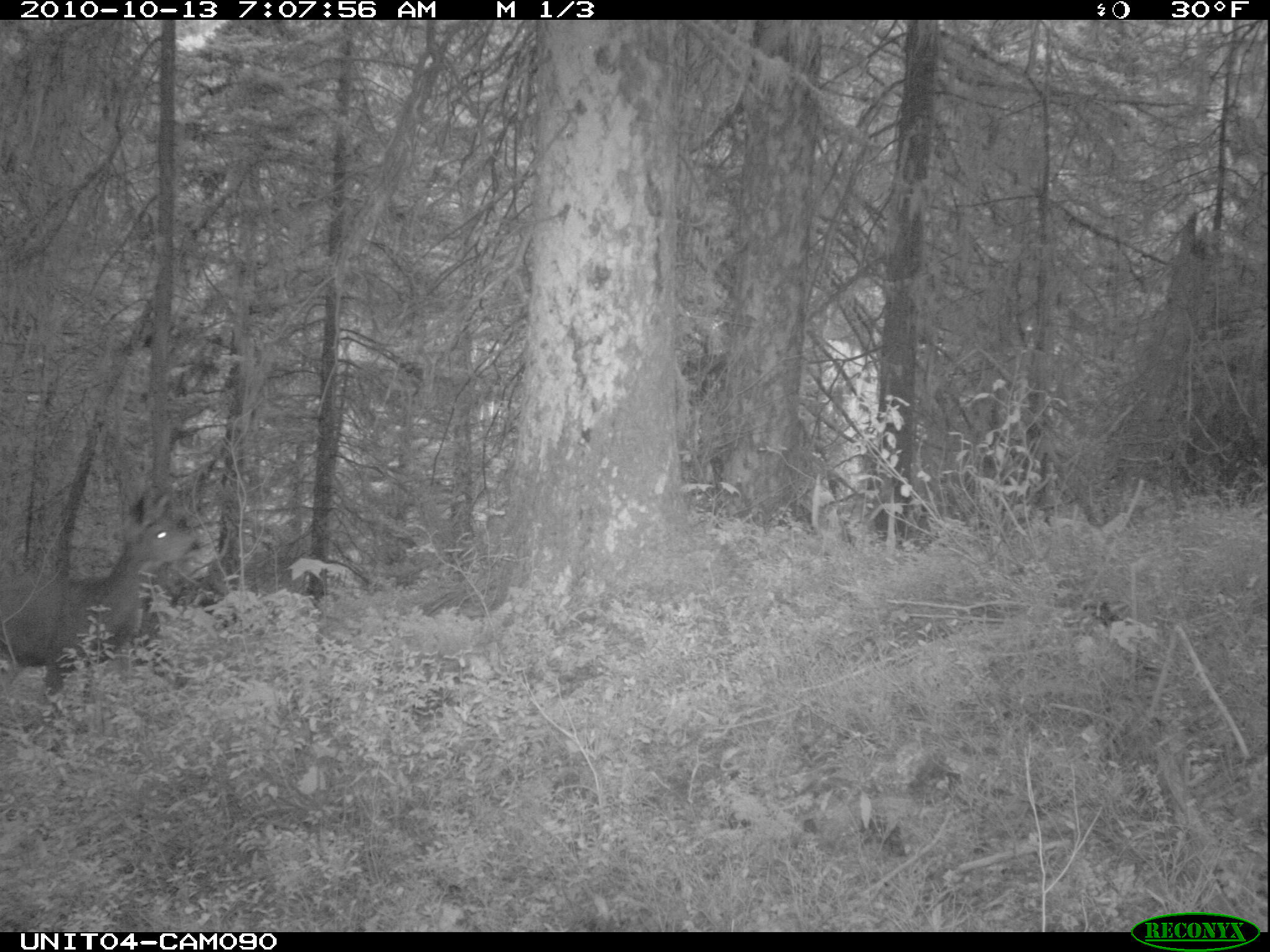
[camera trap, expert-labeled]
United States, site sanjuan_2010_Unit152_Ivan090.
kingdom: Animalia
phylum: Chordata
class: Mammalia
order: Artiodactyla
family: Cervidae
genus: Odocoileus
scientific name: Odocoileus hemionus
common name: mule deer